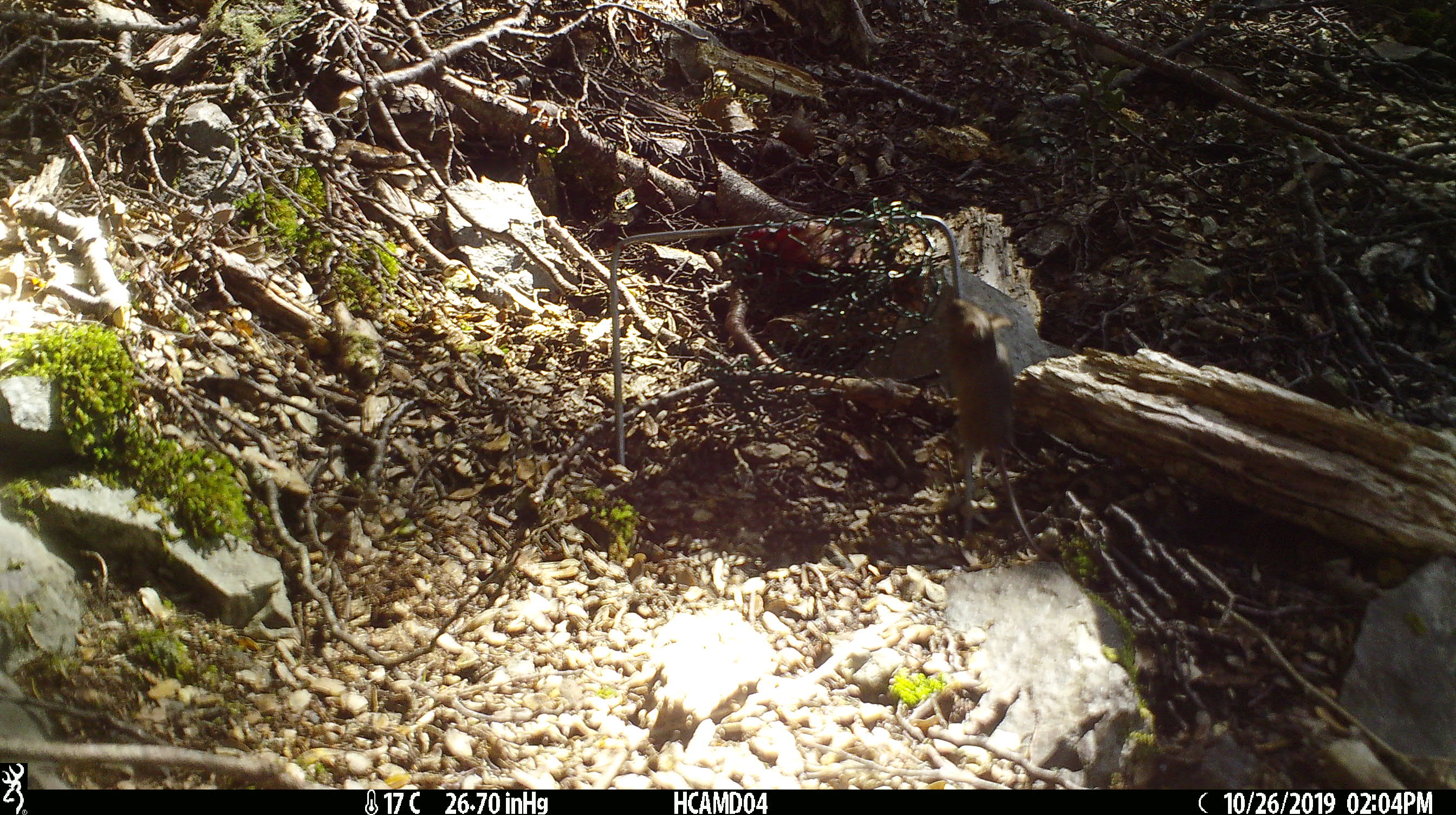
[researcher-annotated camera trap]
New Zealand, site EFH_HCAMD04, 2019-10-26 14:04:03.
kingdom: Animalia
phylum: Chordata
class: Mammalia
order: Rodentia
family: Muridae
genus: Mus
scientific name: Mus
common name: mouse